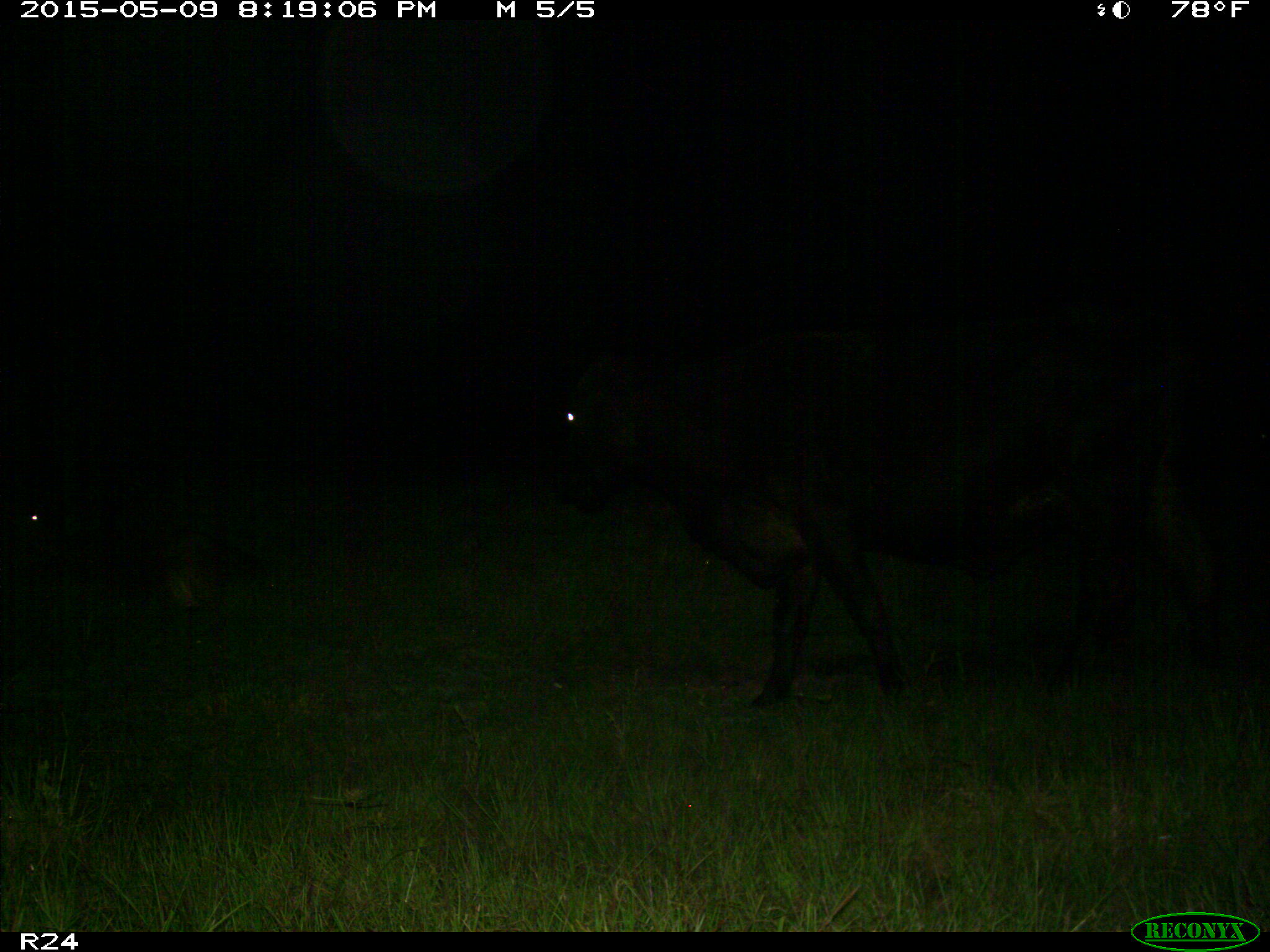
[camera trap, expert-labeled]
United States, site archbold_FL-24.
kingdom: Animalia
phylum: Chordata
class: Mammalia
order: Artiodactyla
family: Bovidae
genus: Bos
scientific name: Bos taurus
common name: domestic cow